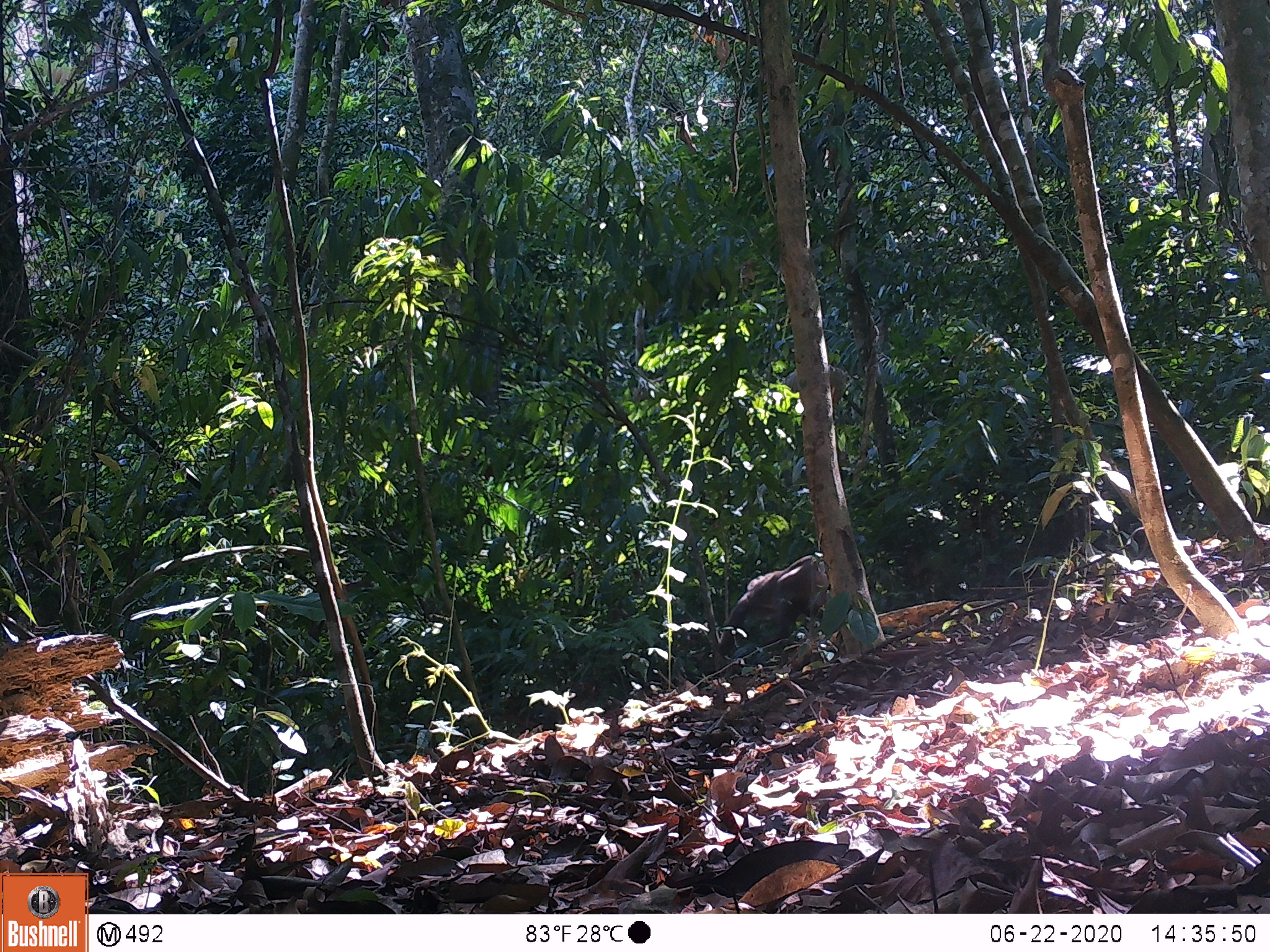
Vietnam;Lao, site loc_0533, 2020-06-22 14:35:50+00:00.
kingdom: Animalia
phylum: Chordata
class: Mammalia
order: Primates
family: Cercopithecidae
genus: Macaca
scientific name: Macaca nemestrina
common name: pig-tailed macaque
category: pig tailed macaque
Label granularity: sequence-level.